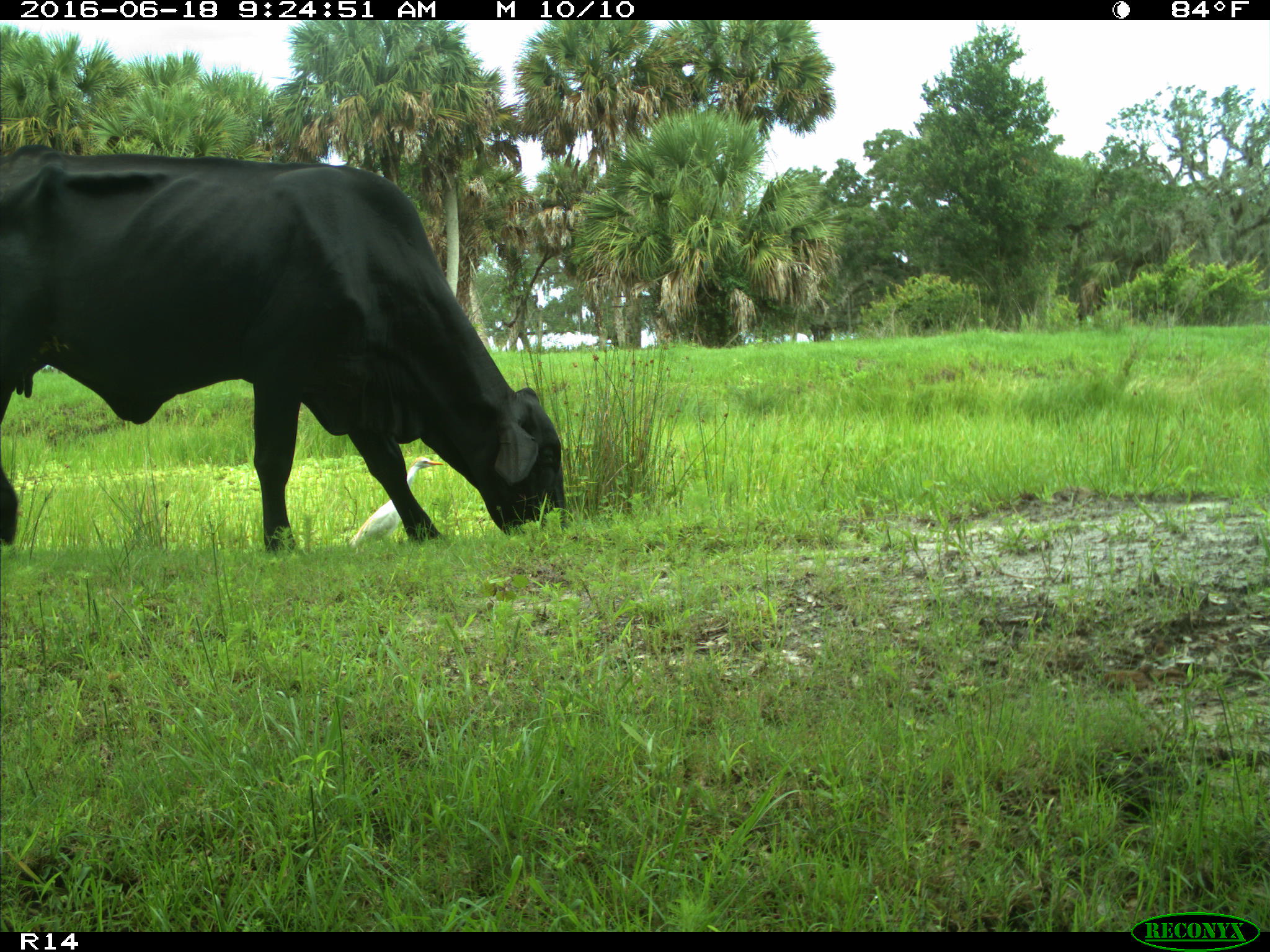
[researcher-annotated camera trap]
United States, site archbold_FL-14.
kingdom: Animalia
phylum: Chordata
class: Mammalia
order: Artiodactyla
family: Bovidae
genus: Bos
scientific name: Bos taurus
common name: domestic cow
Bos taurus (domestic cow).